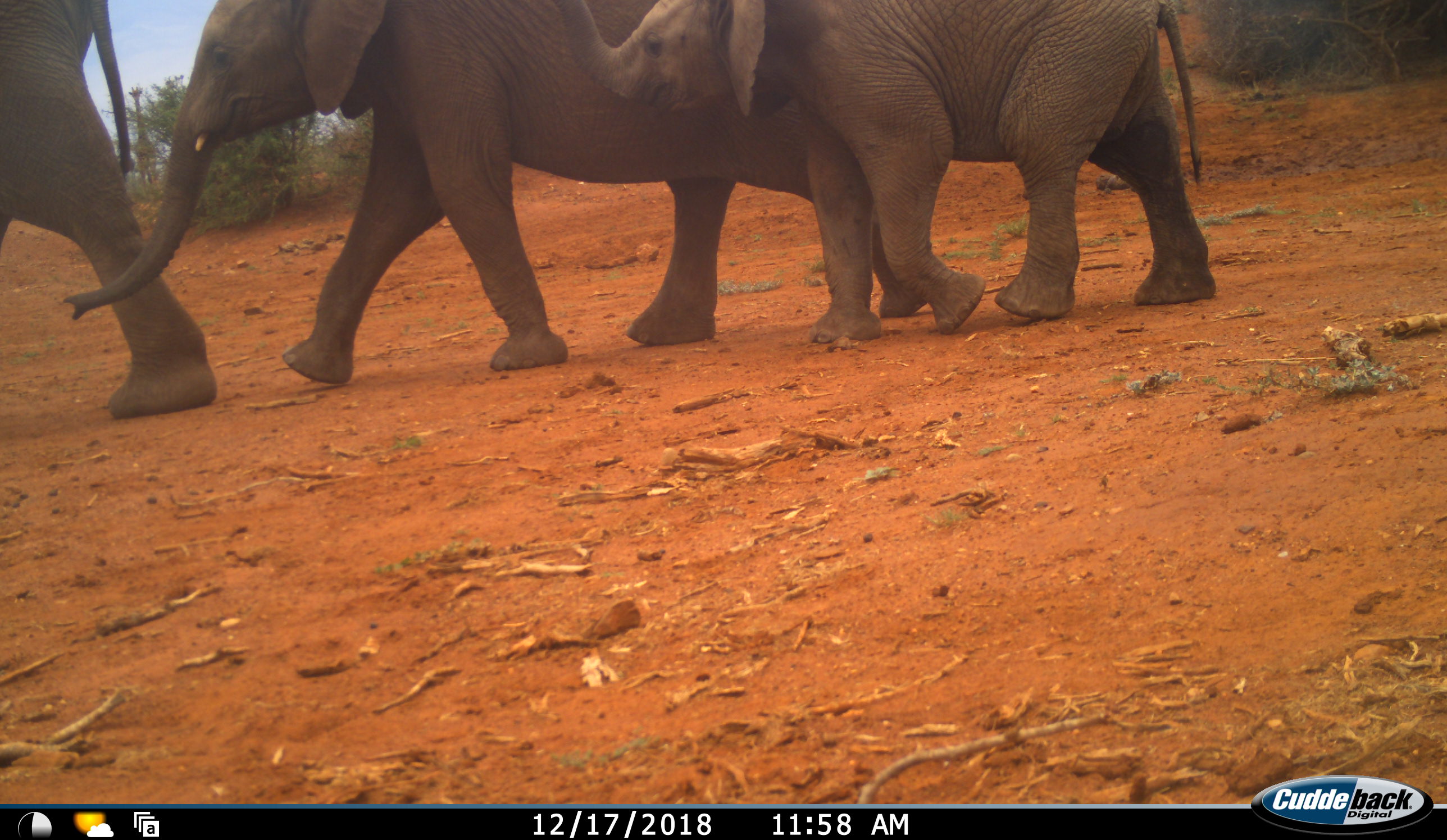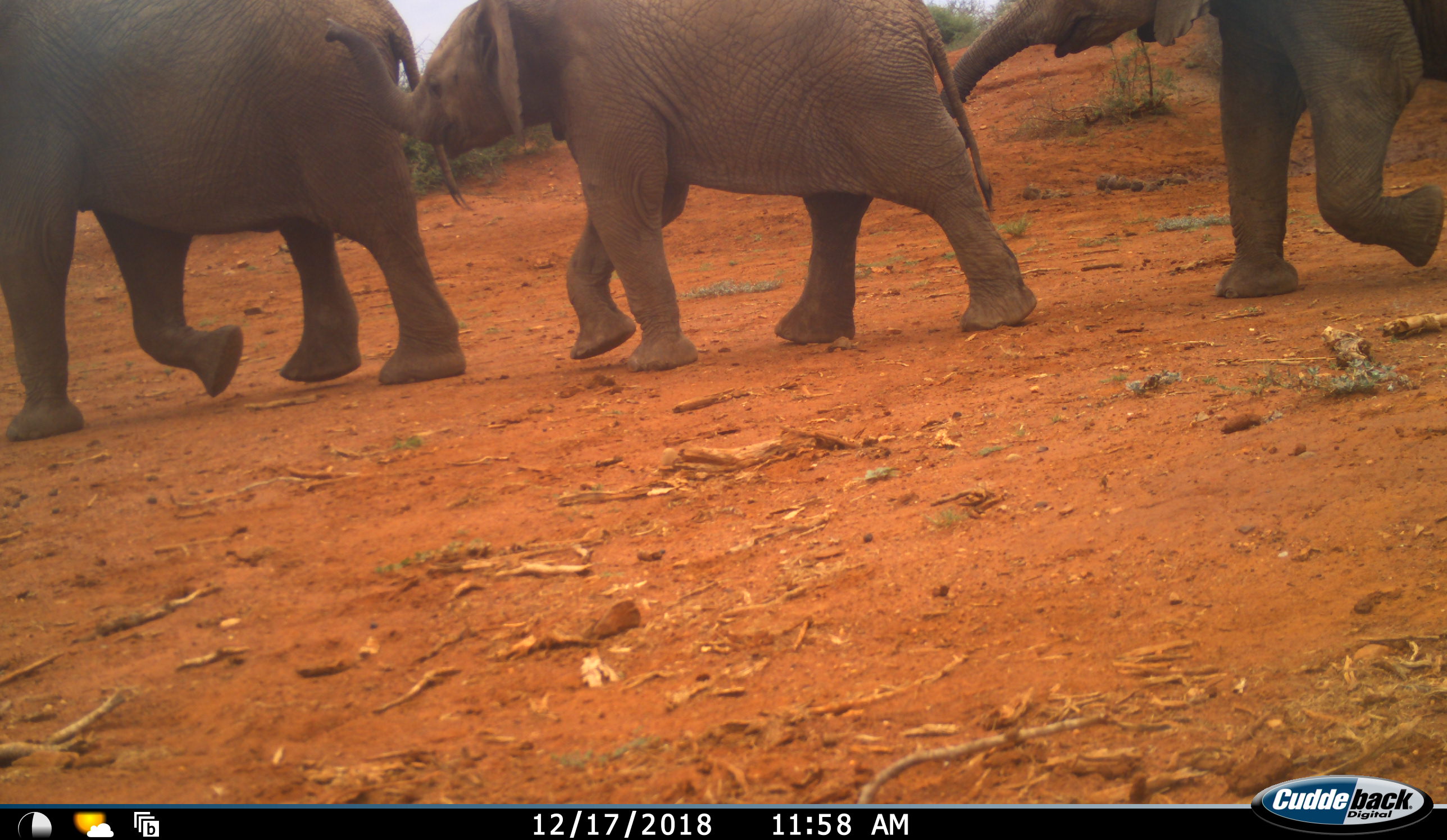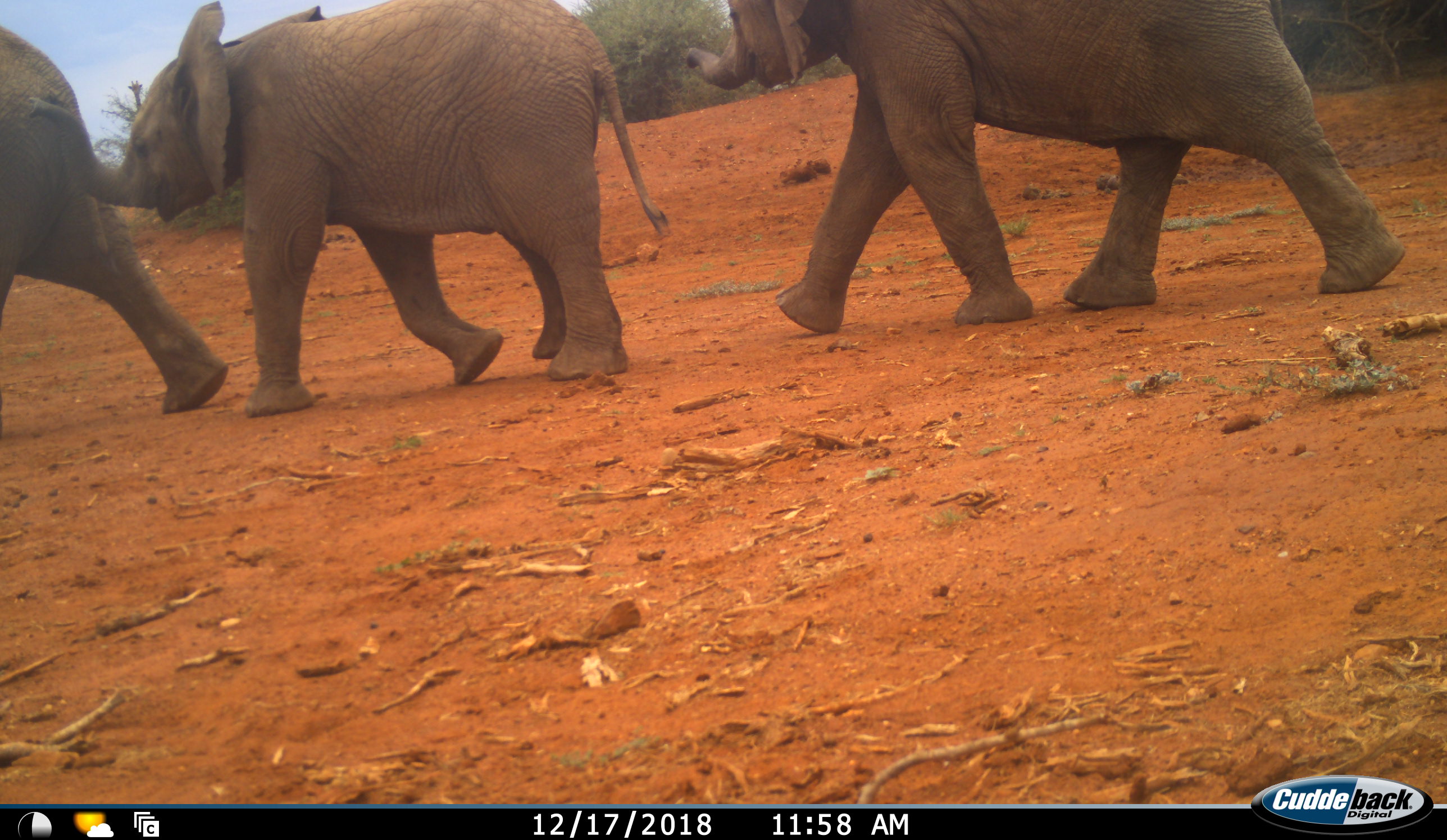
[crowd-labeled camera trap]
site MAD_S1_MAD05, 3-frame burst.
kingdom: Animalia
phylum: Chordata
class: Mammalia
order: Proboscidea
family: Elephantidae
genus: Loxodonta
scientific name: Loxodonta africana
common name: african bush elephant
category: elephant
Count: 4.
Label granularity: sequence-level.